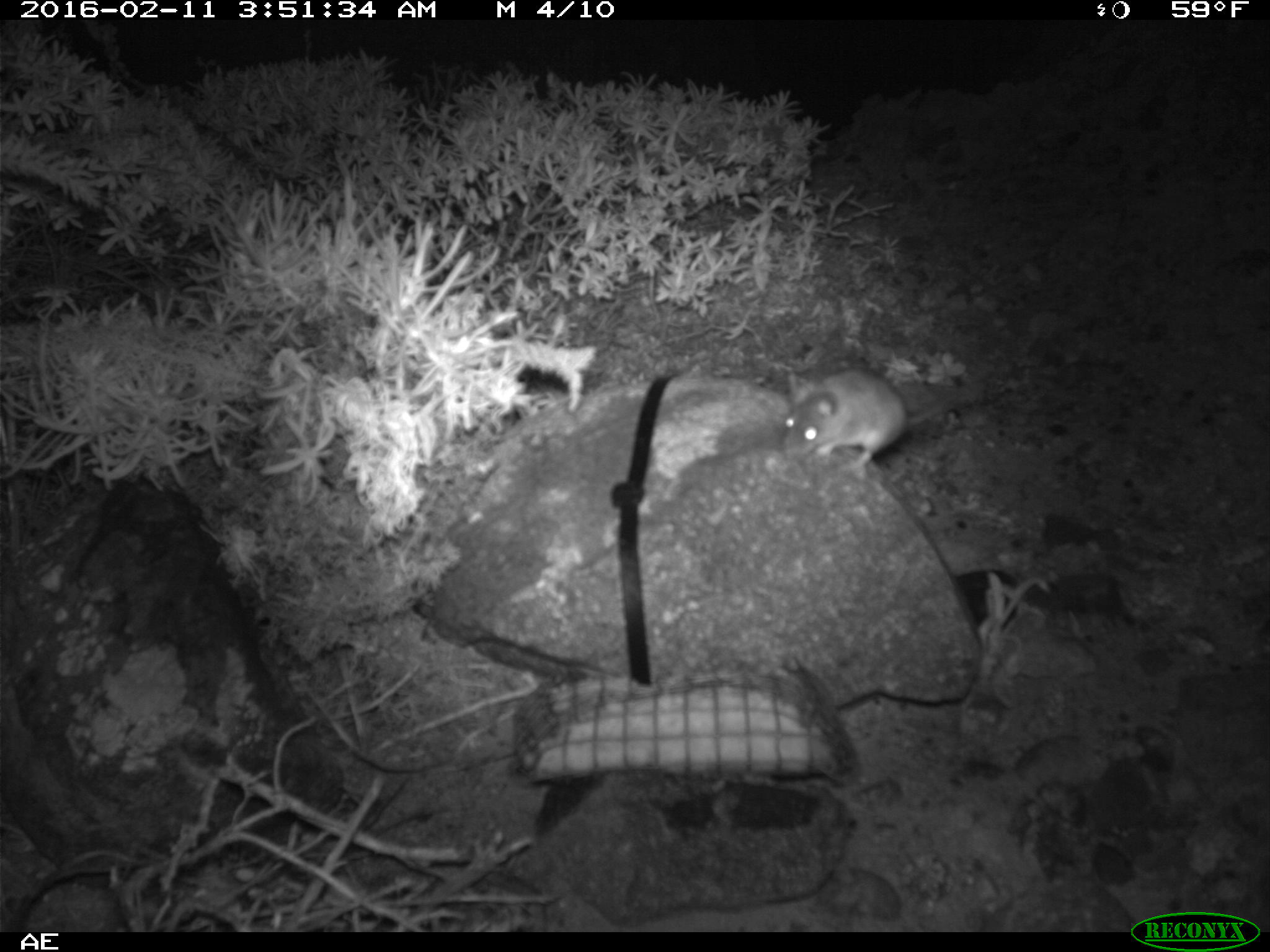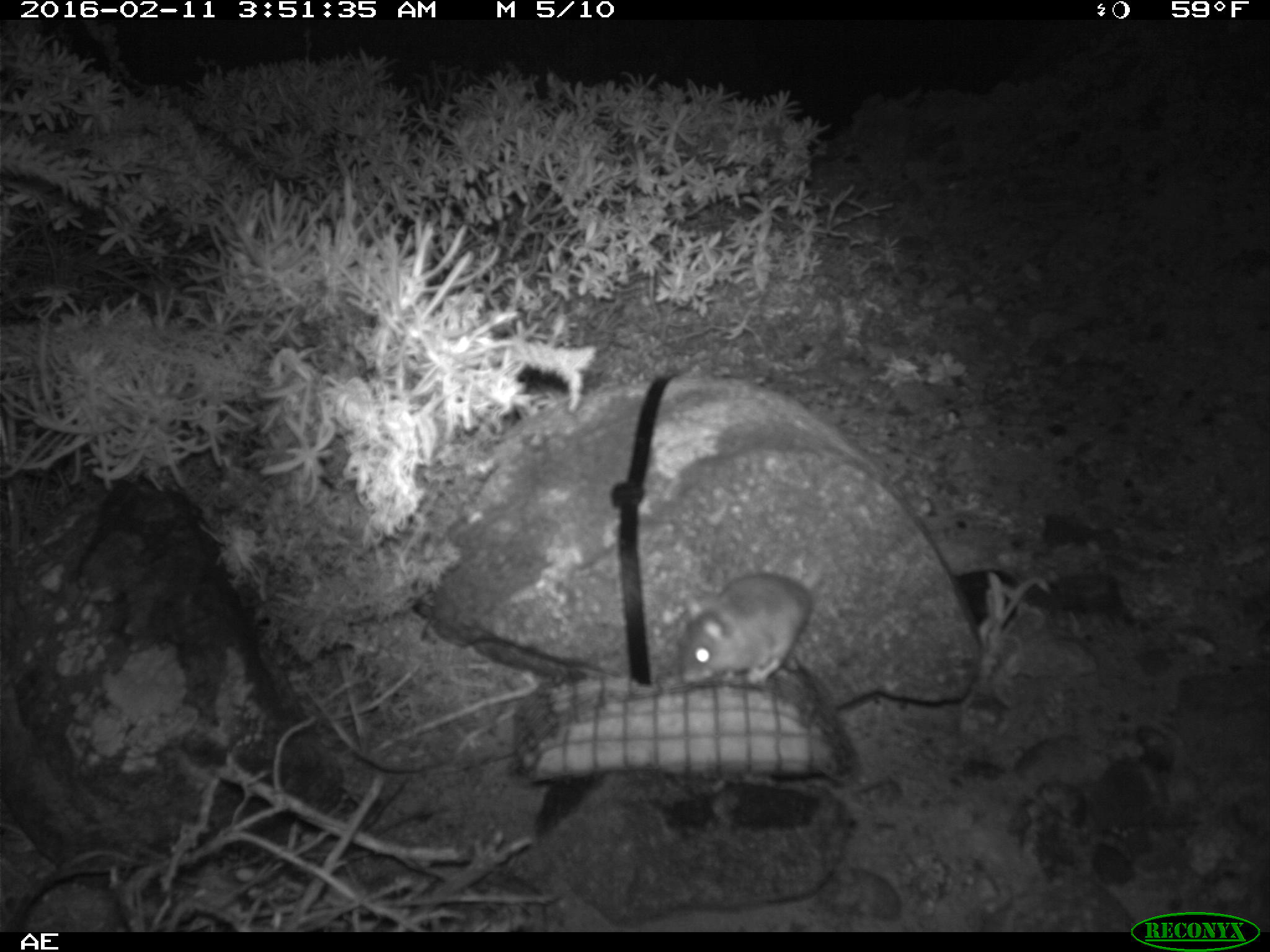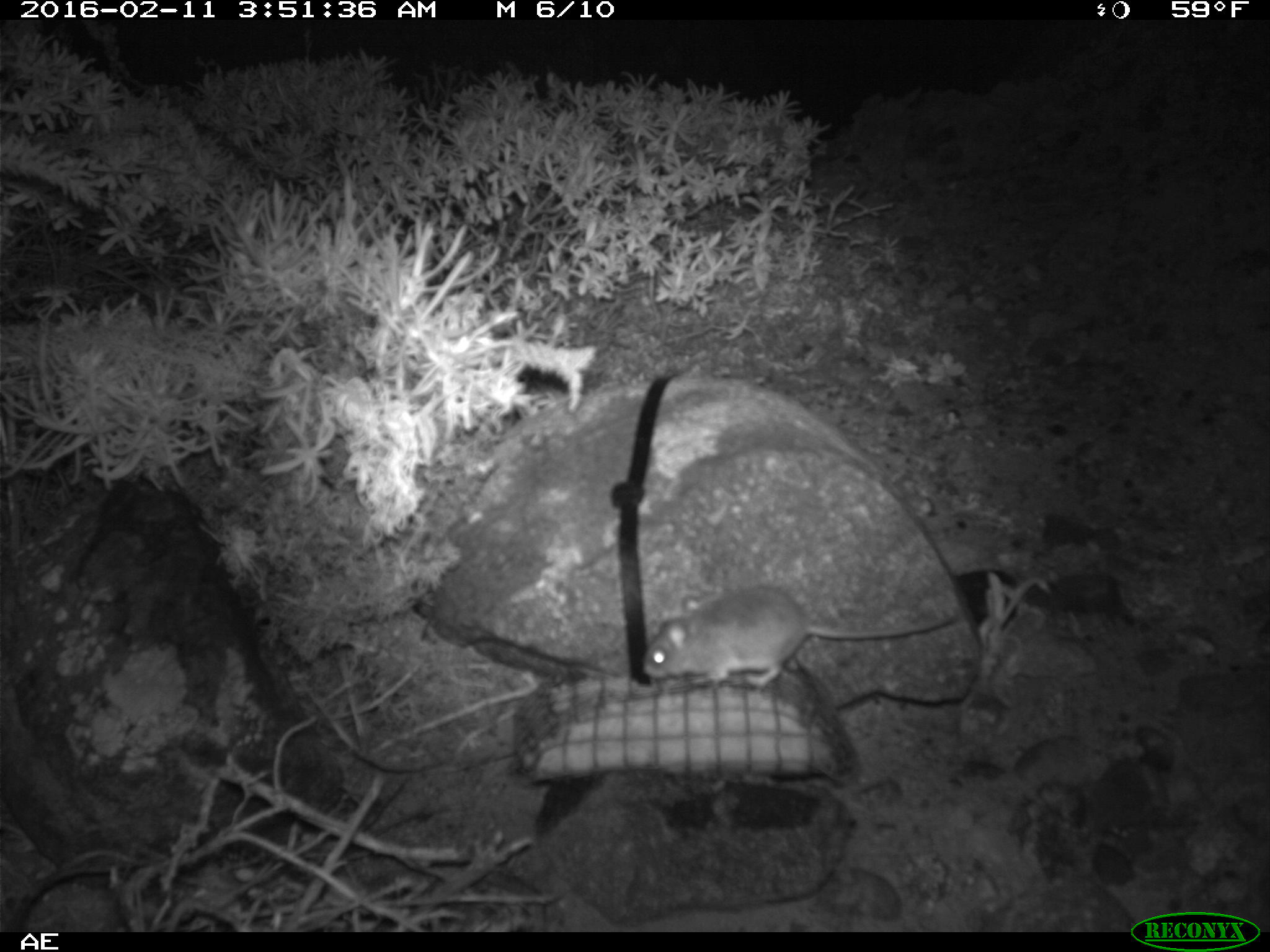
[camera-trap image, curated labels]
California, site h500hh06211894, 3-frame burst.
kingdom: Animalia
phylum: Chordata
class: Mammalia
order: Rodentia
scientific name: Rodentia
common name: rodent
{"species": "rodent (Rodentia)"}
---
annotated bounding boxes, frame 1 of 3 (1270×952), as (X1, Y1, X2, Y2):
rodent: (783, 363, 989, 474)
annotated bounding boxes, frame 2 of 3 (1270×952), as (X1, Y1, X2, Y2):
rodent: (679, 546, 824, 684)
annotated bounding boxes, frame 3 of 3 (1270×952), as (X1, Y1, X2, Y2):
rodent: (642, 583, 958, 693)